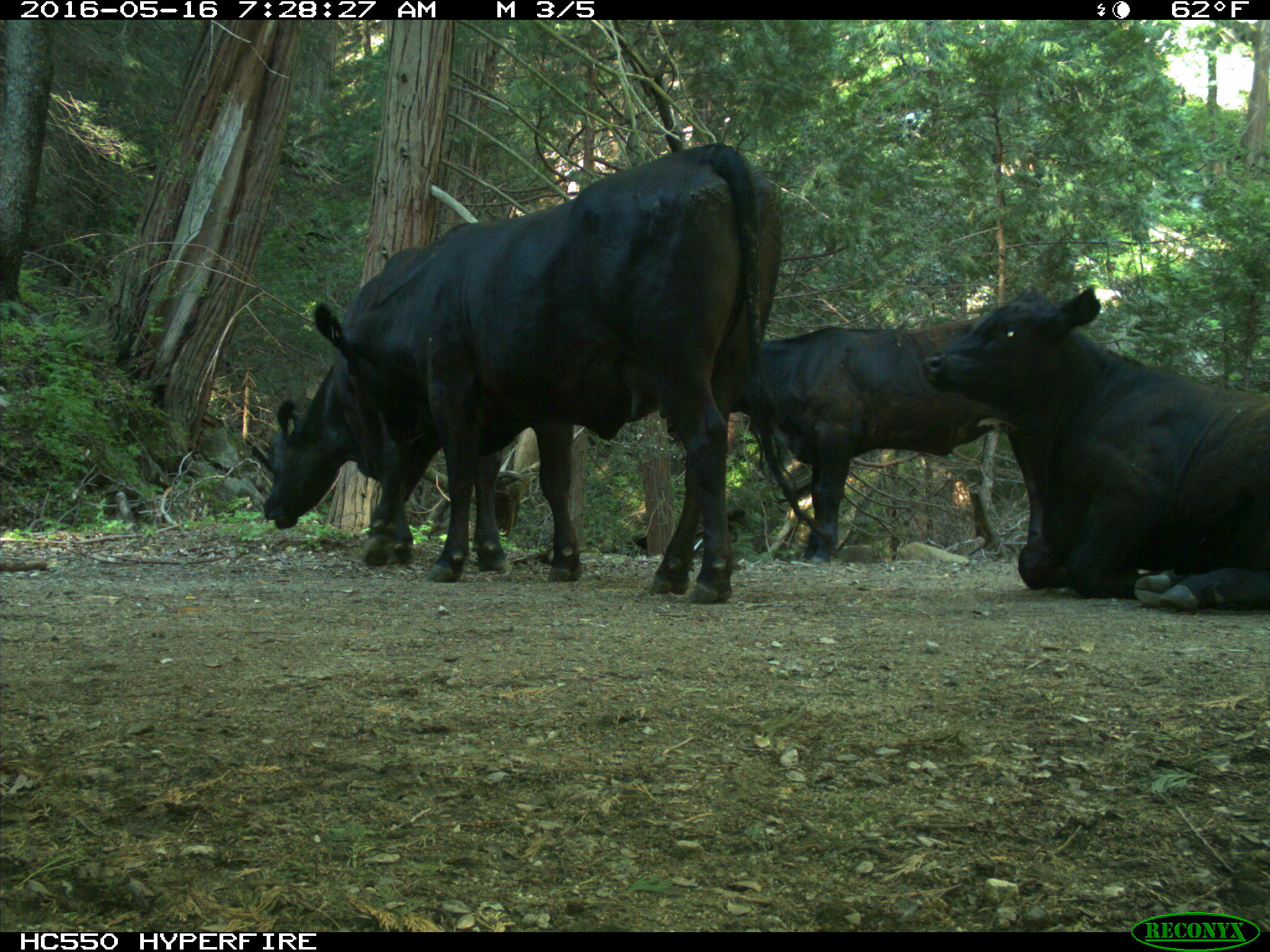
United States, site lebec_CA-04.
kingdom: Animalia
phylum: Chordata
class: Mammalia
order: Artiodactyla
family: Bovidae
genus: Bos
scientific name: Bos taurus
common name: domestic cow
Bos taurus (domestic cow).